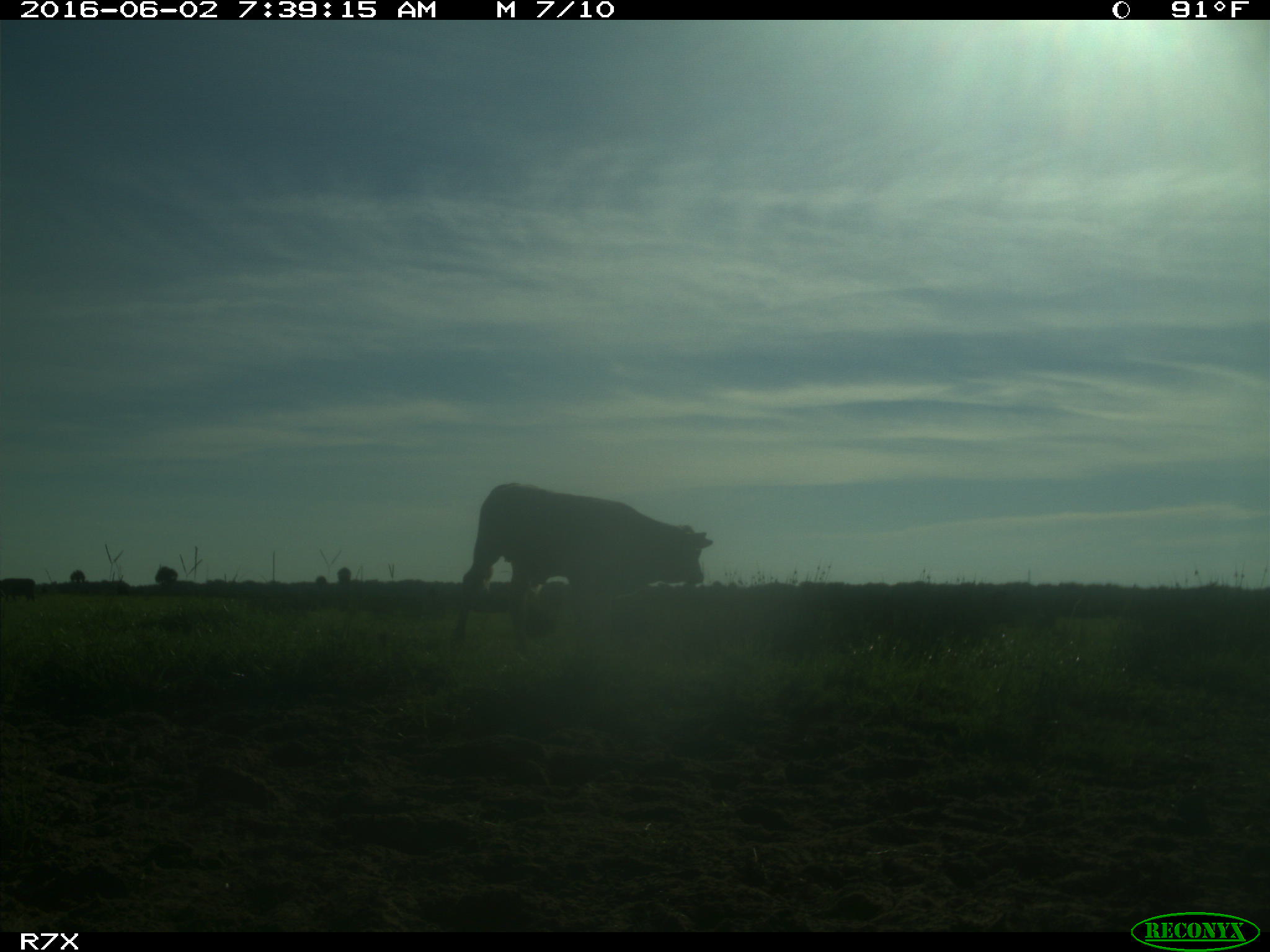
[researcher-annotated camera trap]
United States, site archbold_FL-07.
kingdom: Animalia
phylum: Chordata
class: Mammalia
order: Artiodactyla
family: Bovidae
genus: Bos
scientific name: Bos taurus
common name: domestic cow